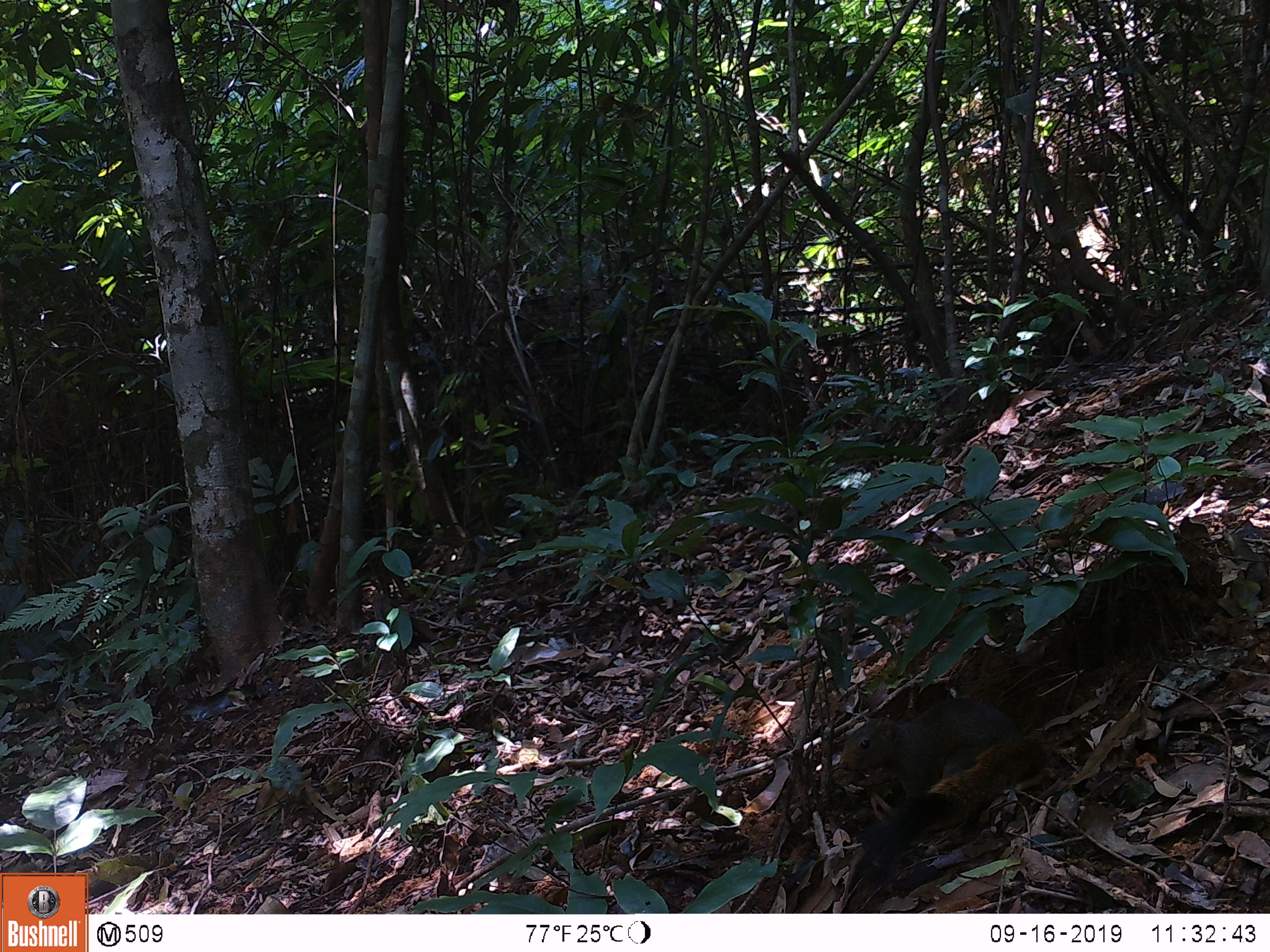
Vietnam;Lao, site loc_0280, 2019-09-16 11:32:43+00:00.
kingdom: Animalia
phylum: Chordata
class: Mammalia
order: Rodentia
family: Sciuridae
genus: Callosciurus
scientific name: Callosciurus erythraeus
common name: pallas's squirrel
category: pallass squirrel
Pallass squirrel (pallas's squirrel) (Callosciurus erythraeus). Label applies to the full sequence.